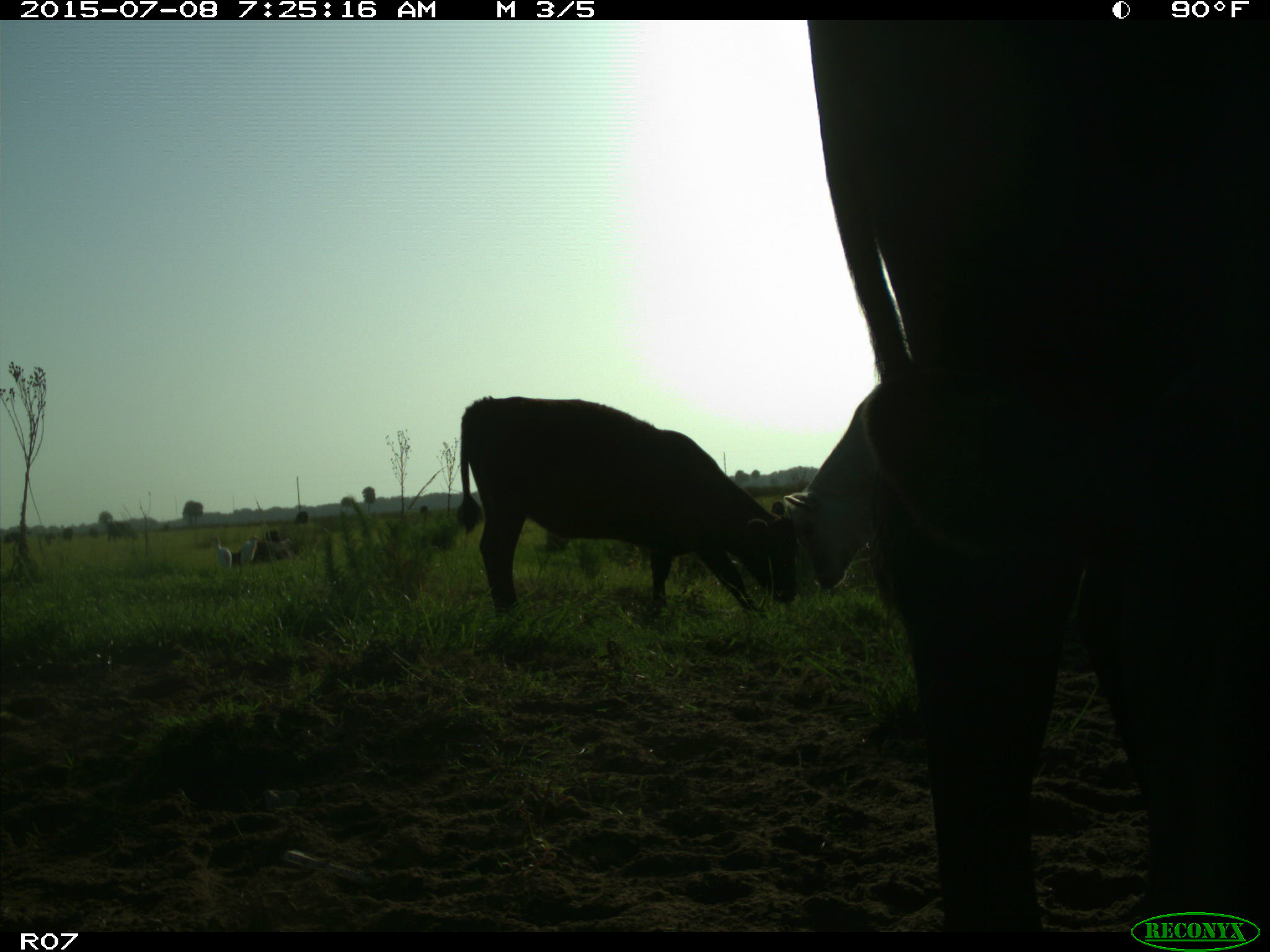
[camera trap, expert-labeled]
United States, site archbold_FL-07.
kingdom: Animalia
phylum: Chordata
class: Mammalia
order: Artiodactyla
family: Bovidae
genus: Bos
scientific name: Bos taurus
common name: domestic cow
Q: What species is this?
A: Bos taurus (domestic cow).